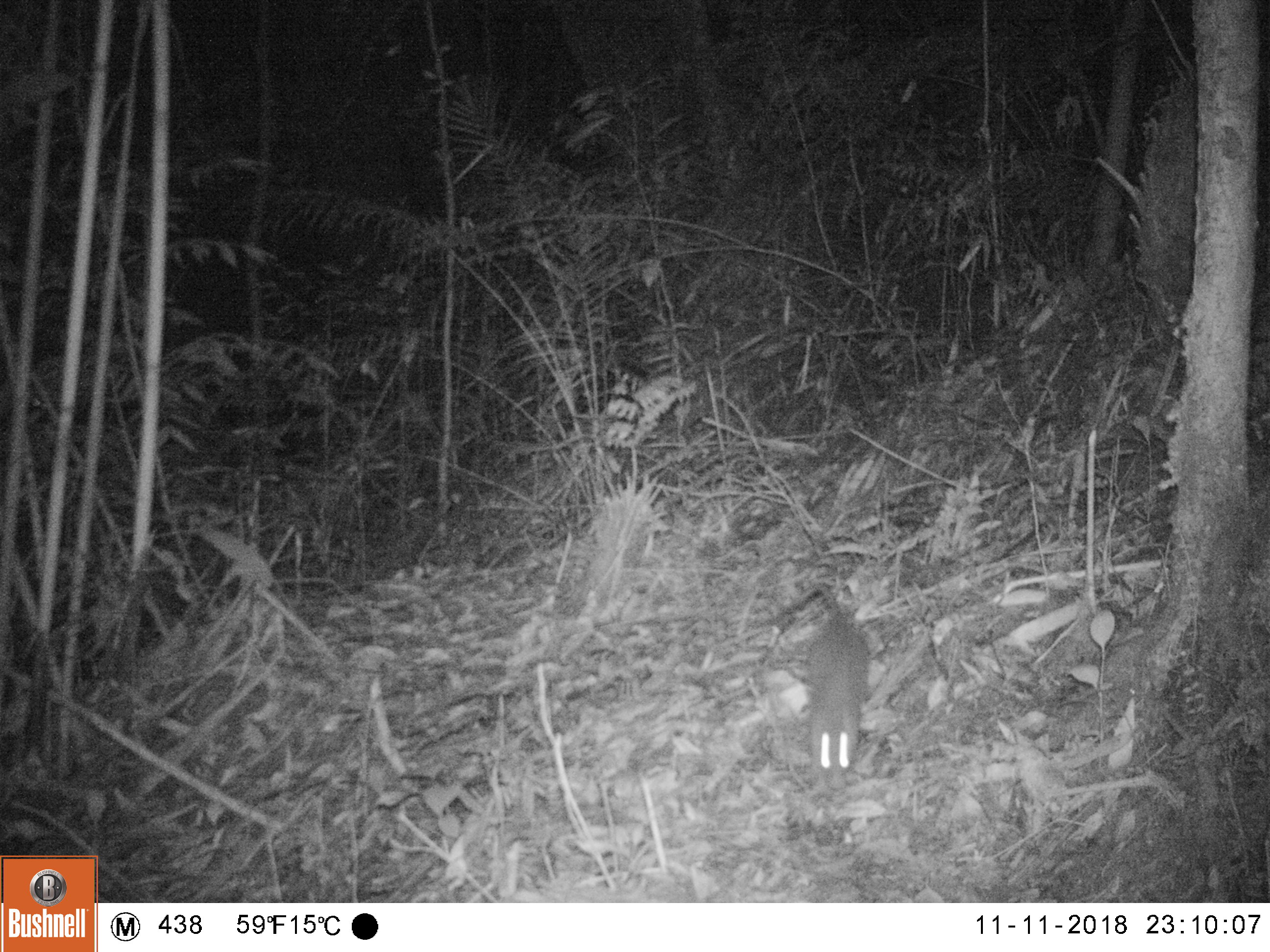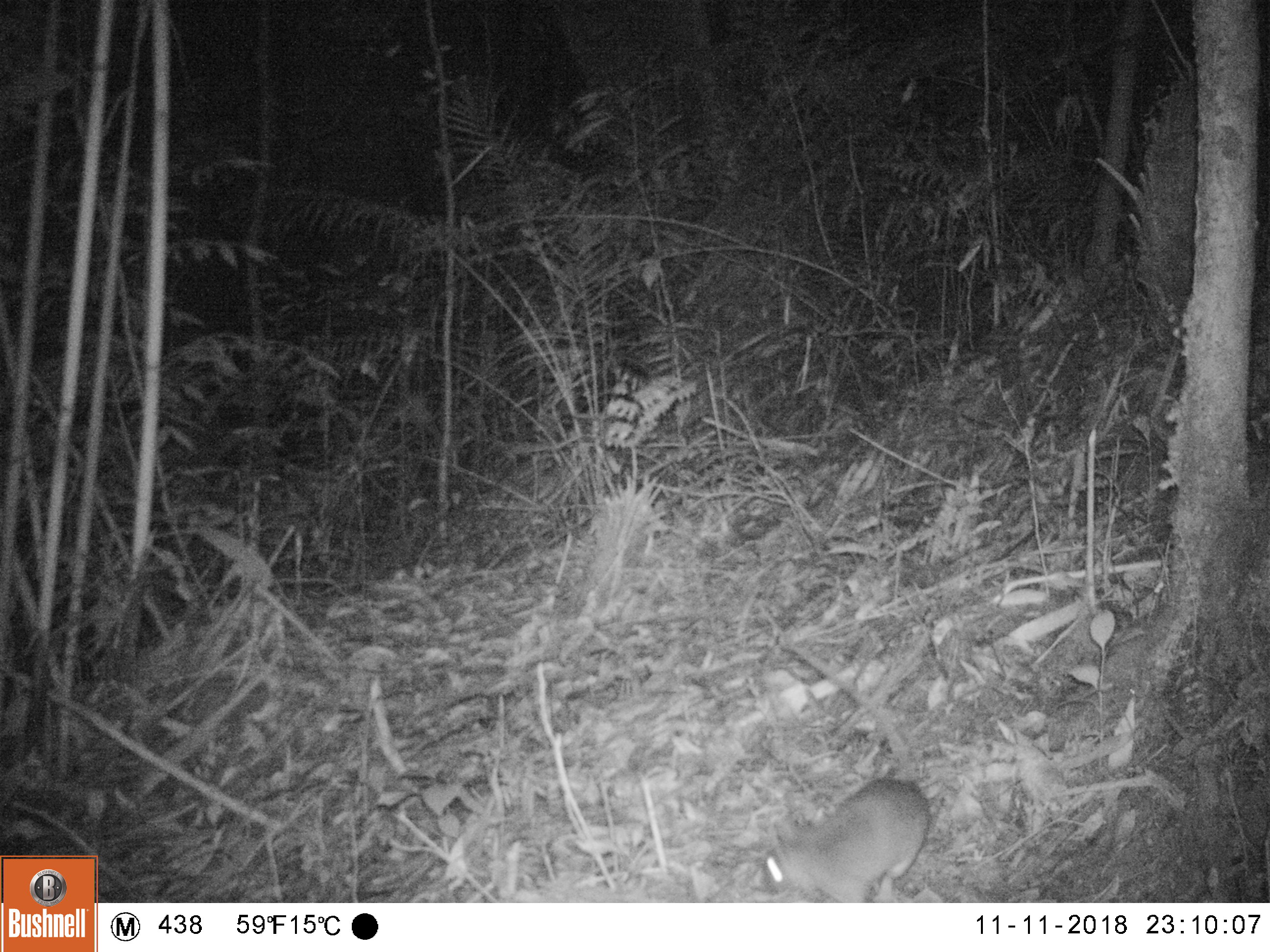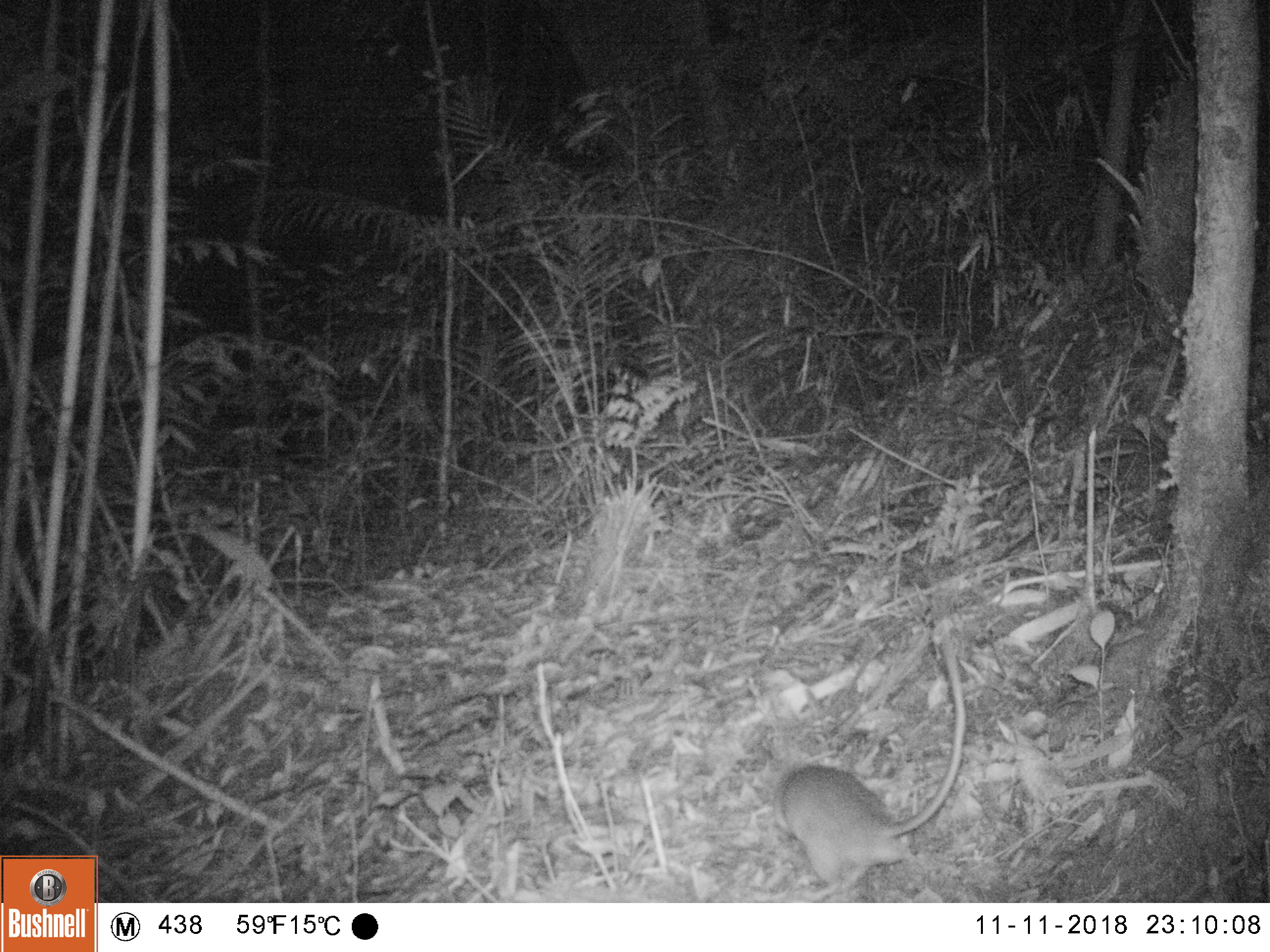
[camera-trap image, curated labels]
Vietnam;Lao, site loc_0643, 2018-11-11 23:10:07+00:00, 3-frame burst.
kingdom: Animalia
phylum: Chordata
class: Mammalia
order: Rodentia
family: Muridae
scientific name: Muridae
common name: old-world mice and rats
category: unidentified murid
Unidentified murid (old-world mice and rats) (Muridae). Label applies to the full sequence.